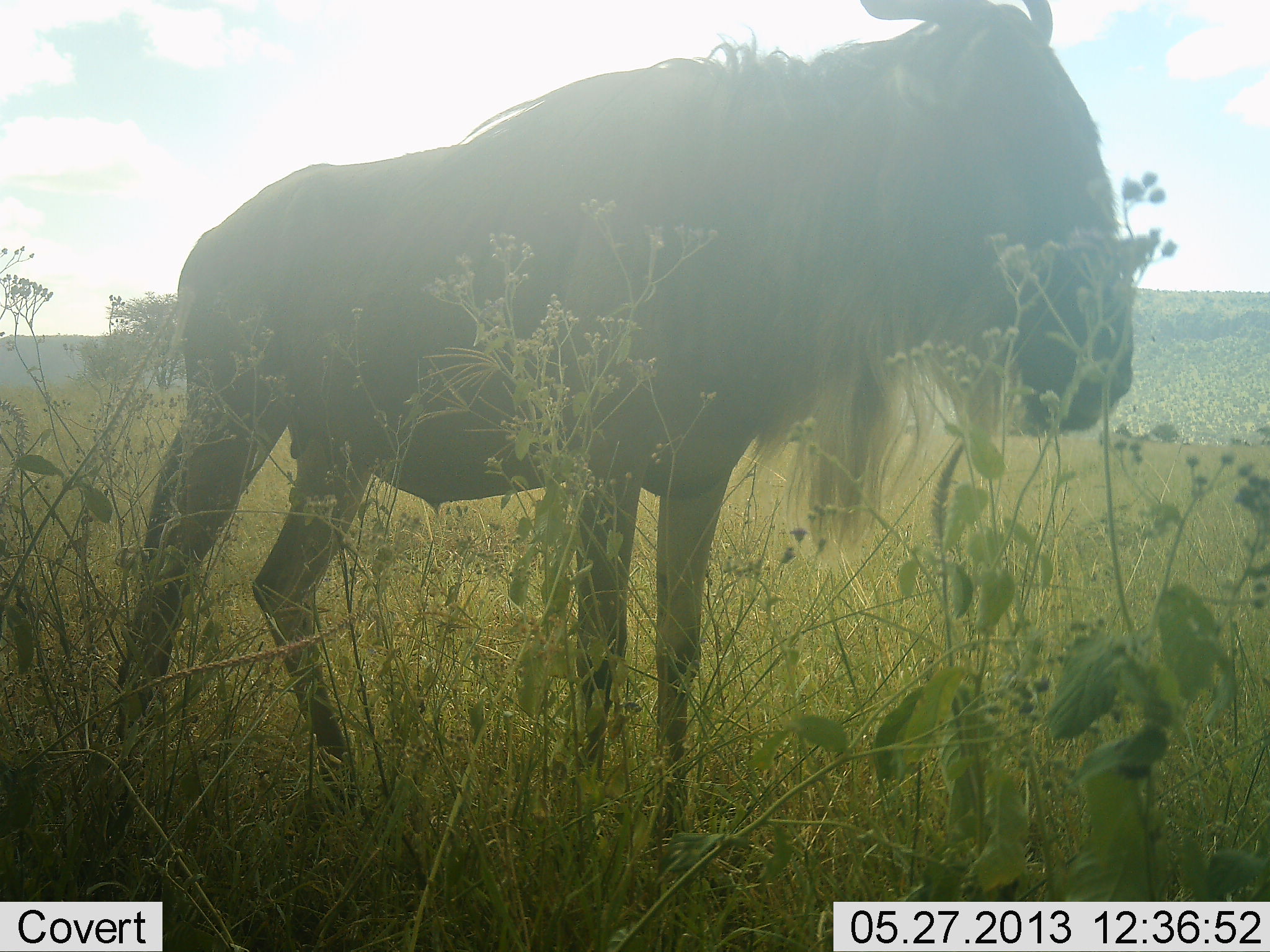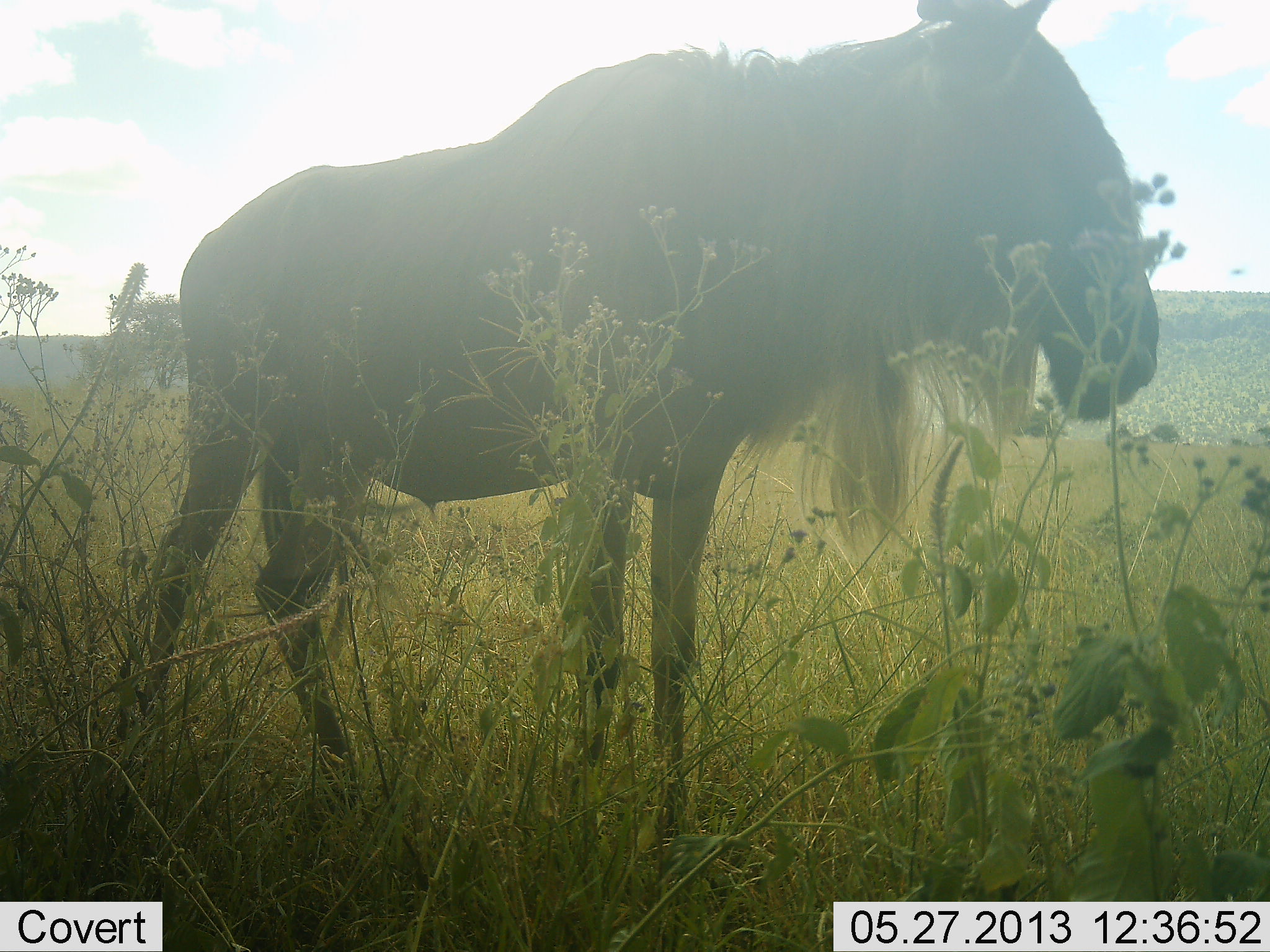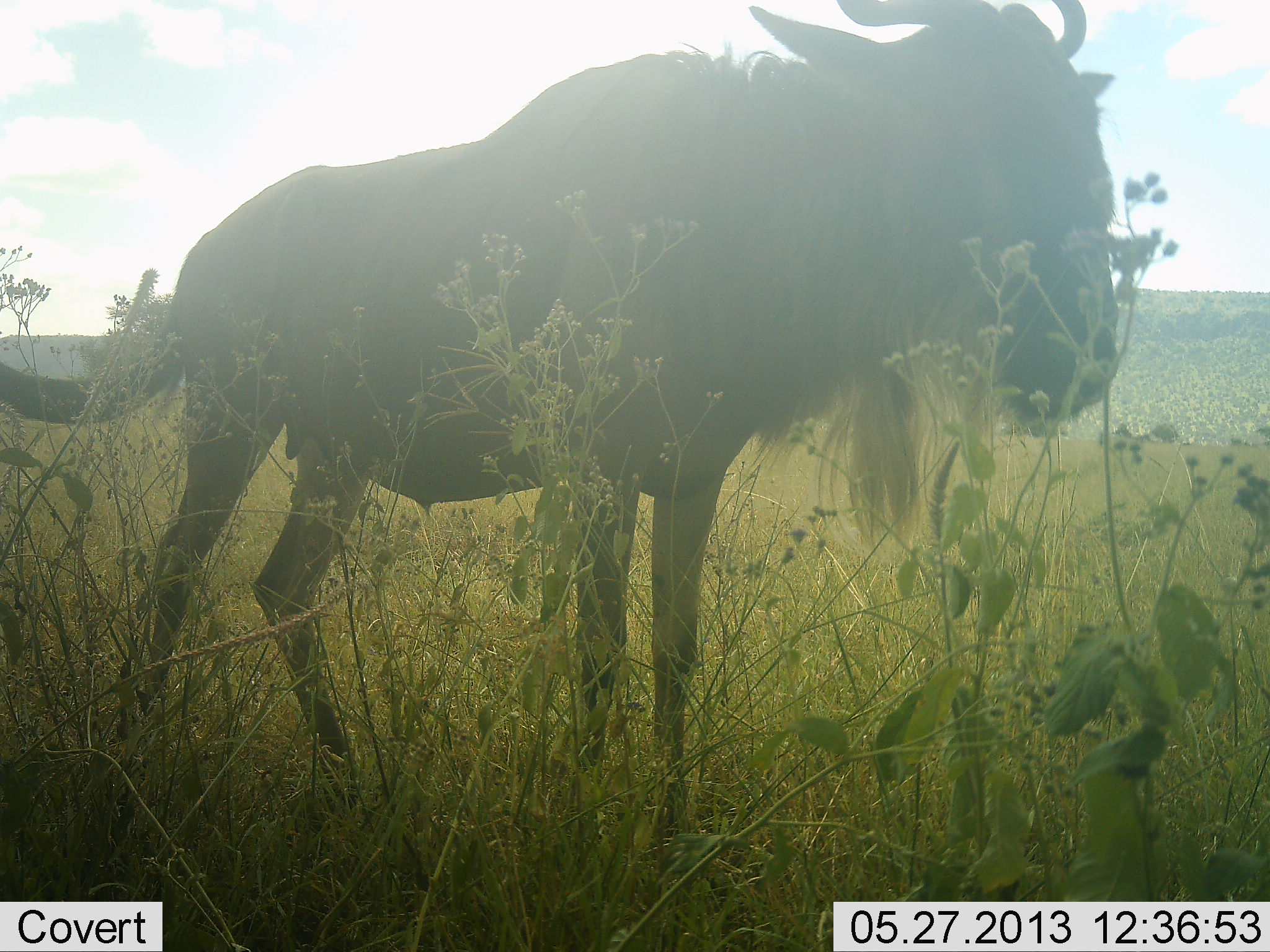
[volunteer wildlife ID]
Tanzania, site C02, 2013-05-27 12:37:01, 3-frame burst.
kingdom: Animalia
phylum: Chordata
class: Mammalia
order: Artiodactyla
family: Bovidae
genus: Connochaetes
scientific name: Connochaetes taurinus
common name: blue wildebeest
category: wildebeest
Wildebeest (blue wildebeest) (Connochaetes taurinus), count 1. Behavior (volunteer vote fractions): standing 100%, resting 0%, moving 0%, interacting 0%. Young present (vote fraction): 0%. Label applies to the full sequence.